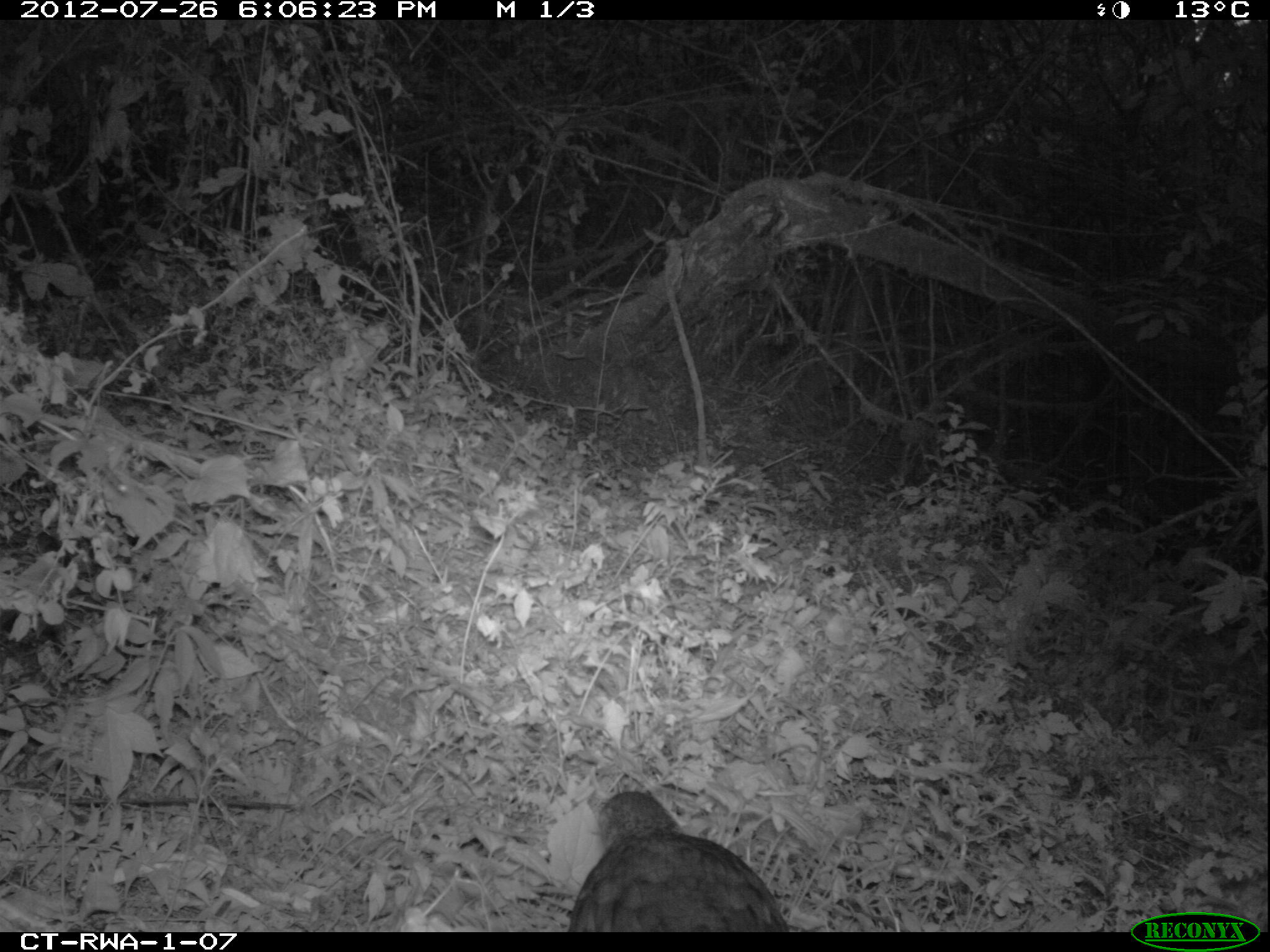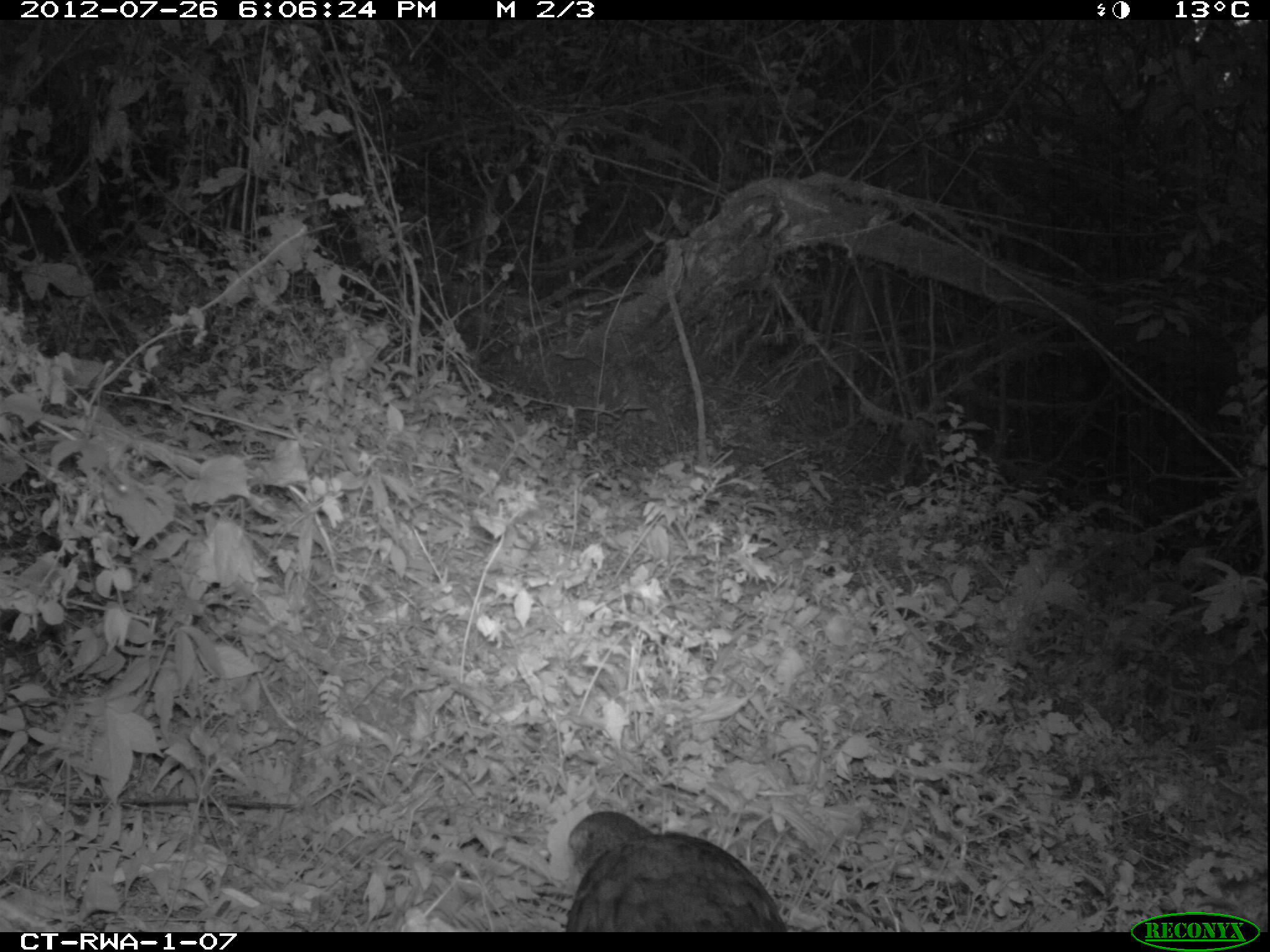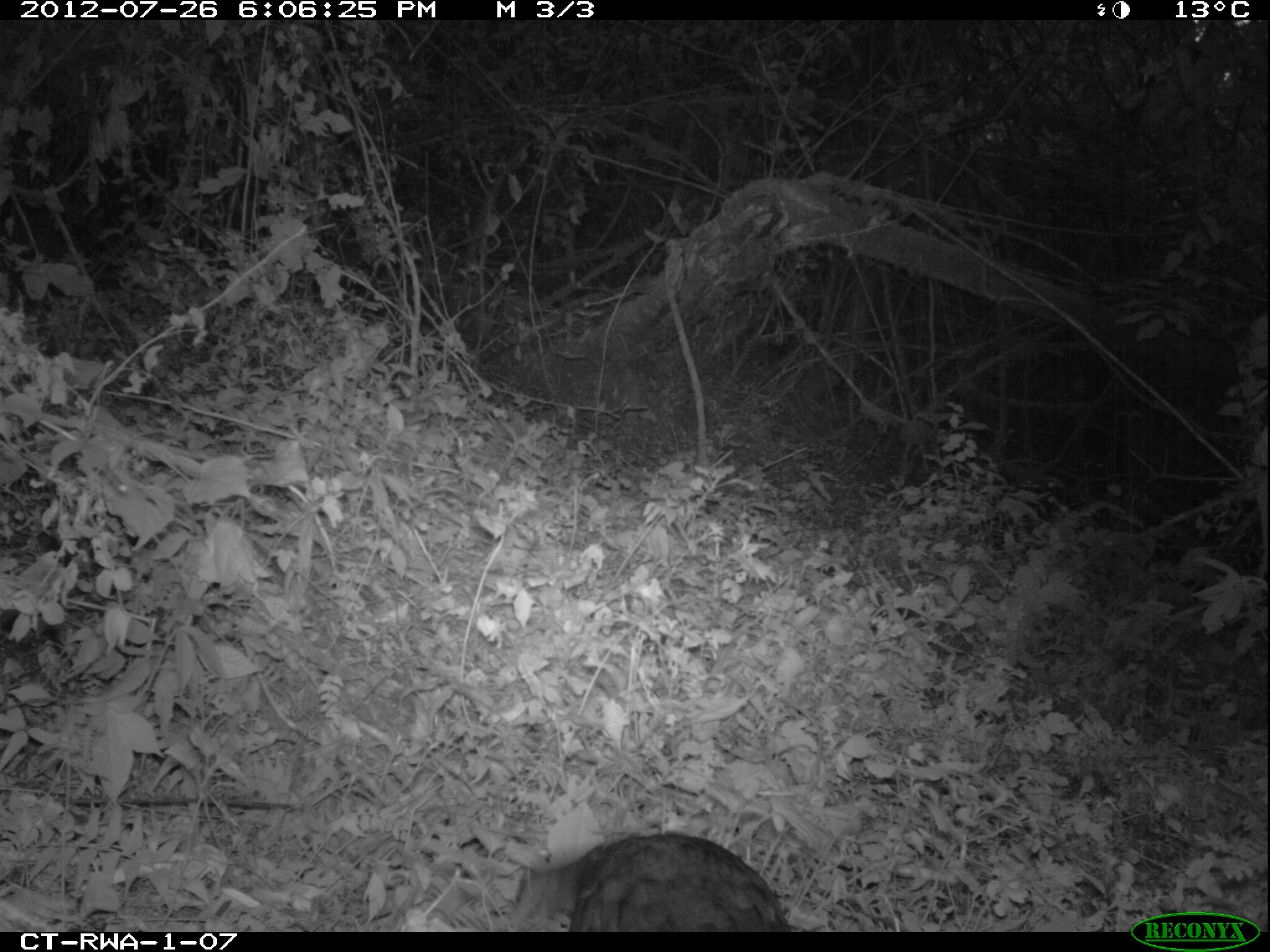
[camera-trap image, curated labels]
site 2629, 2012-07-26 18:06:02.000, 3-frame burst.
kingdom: Animalia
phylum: Chordata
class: Aves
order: Galliformes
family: Phasianidae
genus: Pternistis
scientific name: Pternistis nobilis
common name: handsome francolin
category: francolinus nobilis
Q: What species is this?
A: Francolinus nobilis (handsome francolin) (Pternistis nobilis).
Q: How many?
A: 1.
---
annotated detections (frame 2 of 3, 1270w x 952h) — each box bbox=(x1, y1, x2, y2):
francolinus nobilis: bbox=(564, 809, 786, 931)